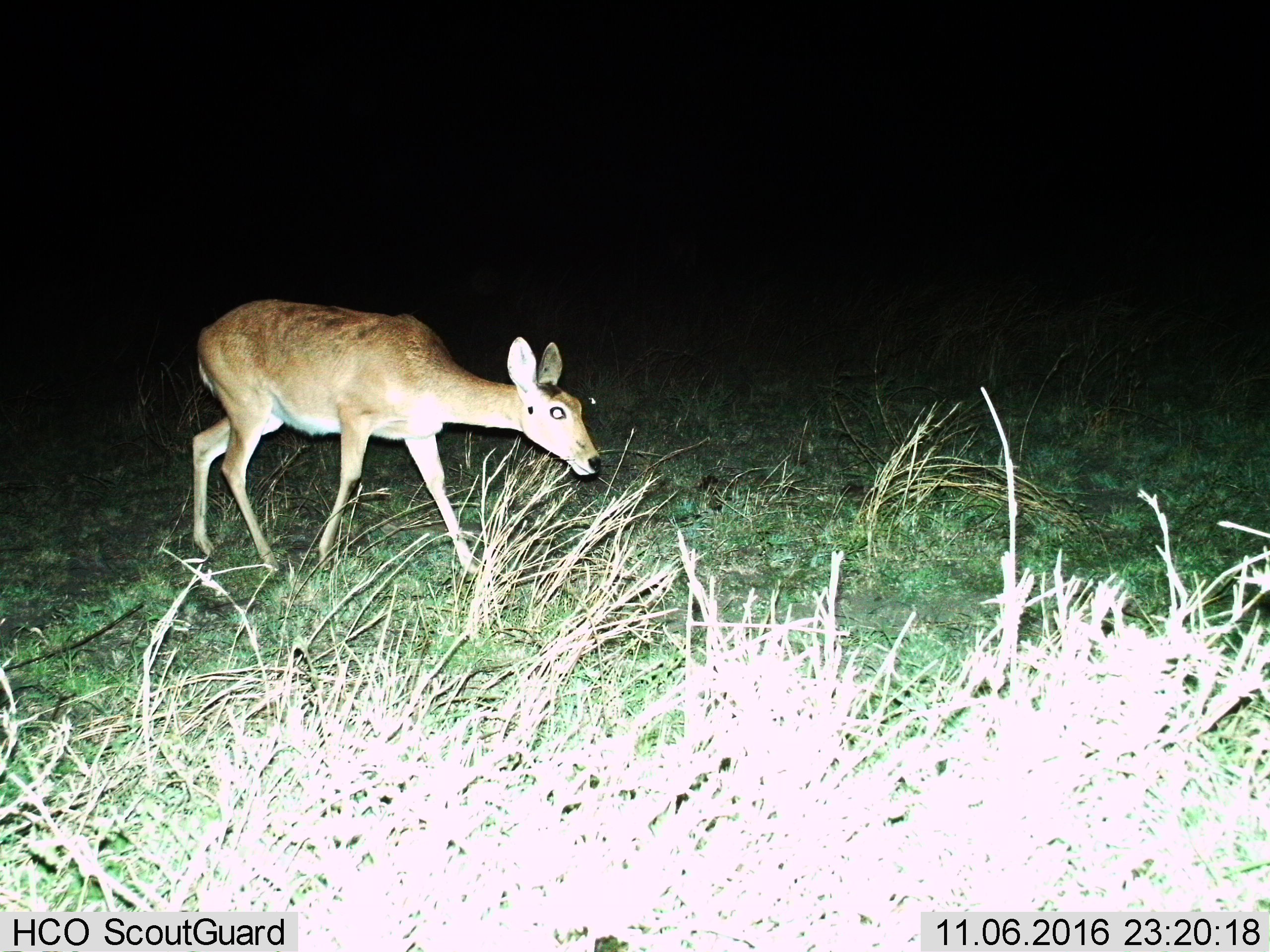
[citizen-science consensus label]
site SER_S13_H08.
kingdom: Animalia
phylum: Chordata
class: Mammalia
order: Artiodactyla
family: Bovidae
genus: Redunca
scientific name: Redunca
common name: reedbuck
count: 1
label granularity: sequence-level